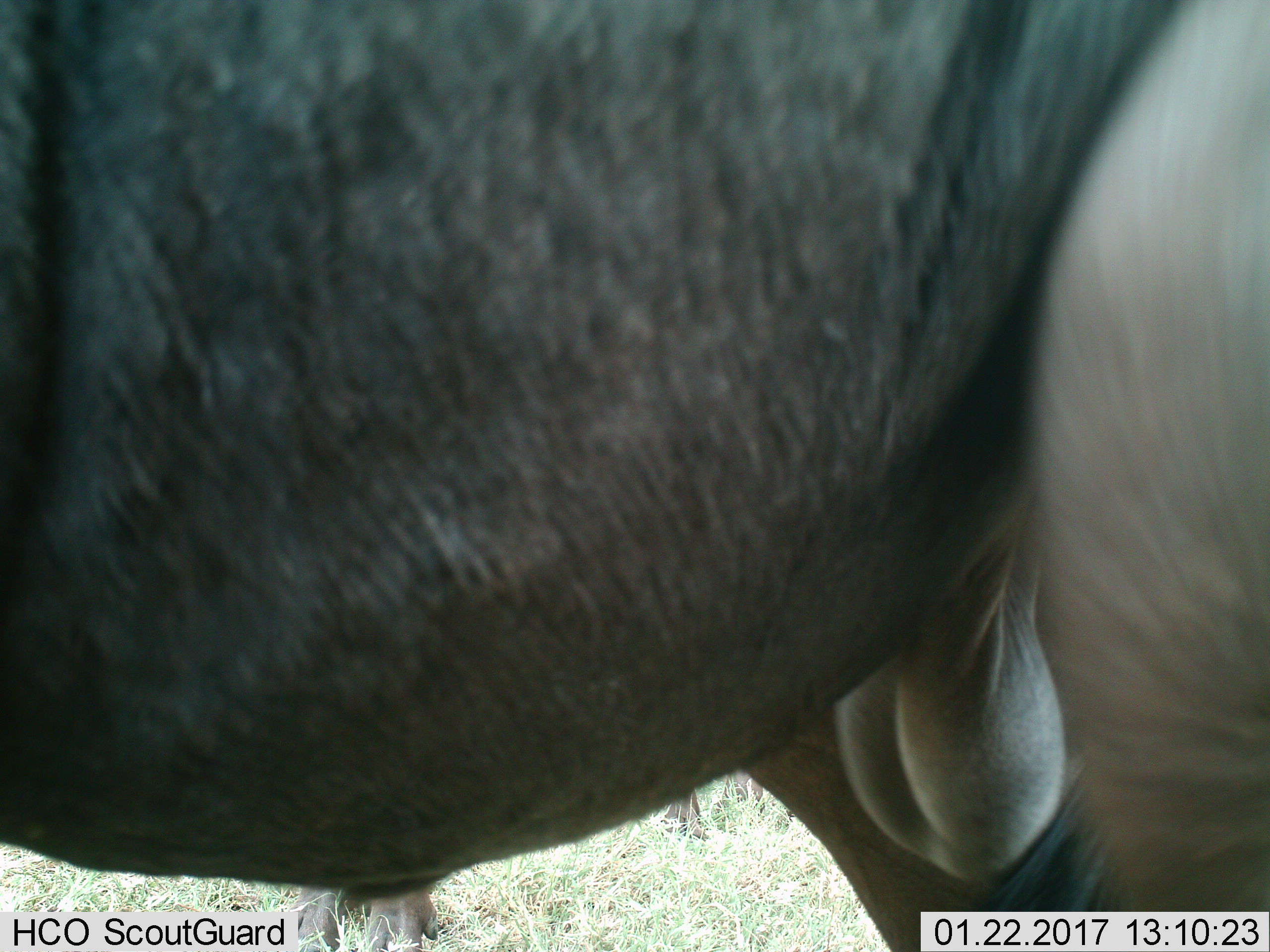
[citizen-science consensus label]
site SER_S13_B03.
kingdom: Animalia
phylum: Chordata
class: Mammalia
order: Artiodactyla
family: Bovidae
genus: Connochaetes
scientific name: Connochaetes taurinus taurinus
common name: blue wildebeest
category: wildebeestblue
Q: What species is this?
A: Wildebeestblue (blue wildebeest) (Connochaetes taurinus taurinus).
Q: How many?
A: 1.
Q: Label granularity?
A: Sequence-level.